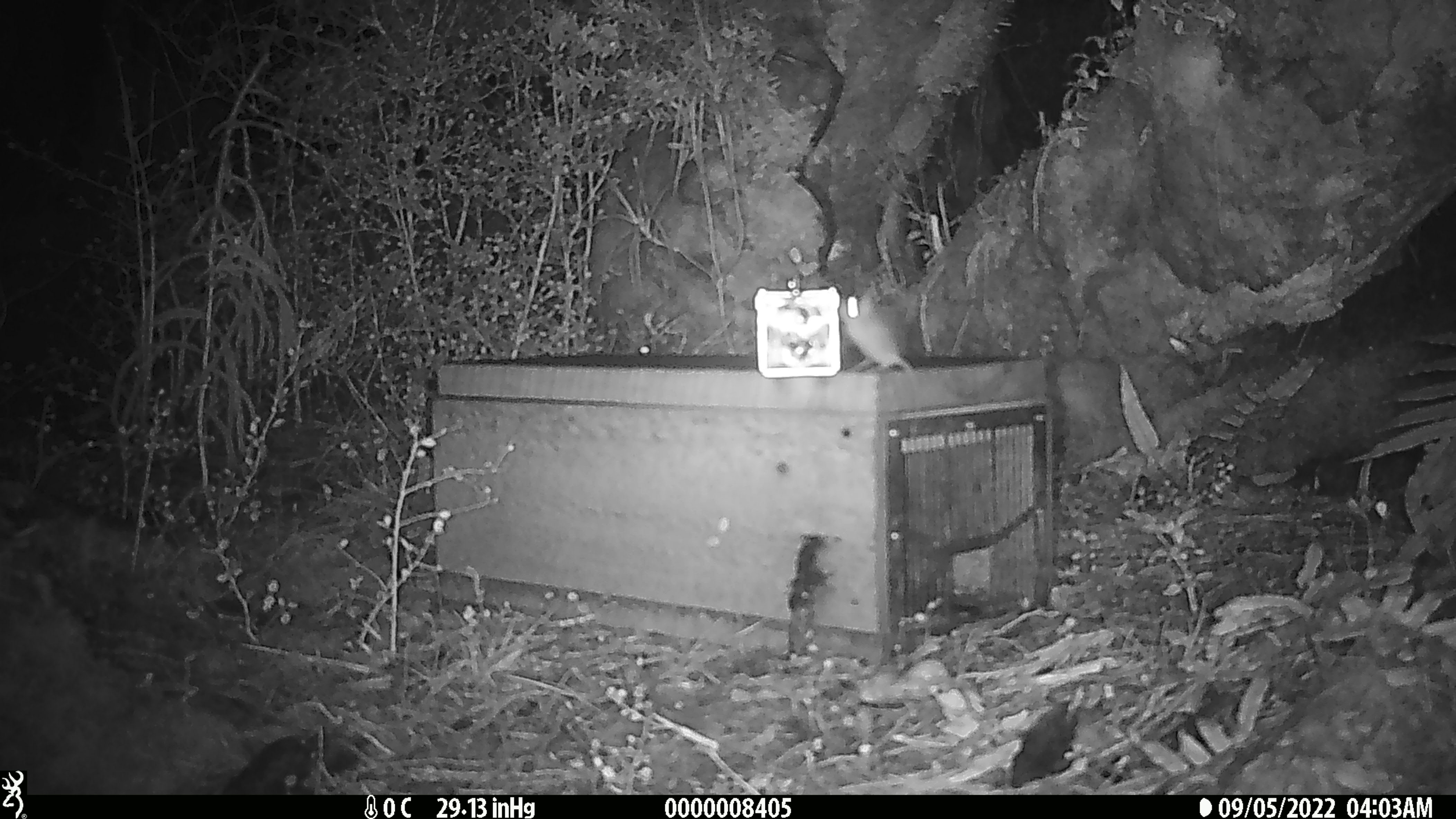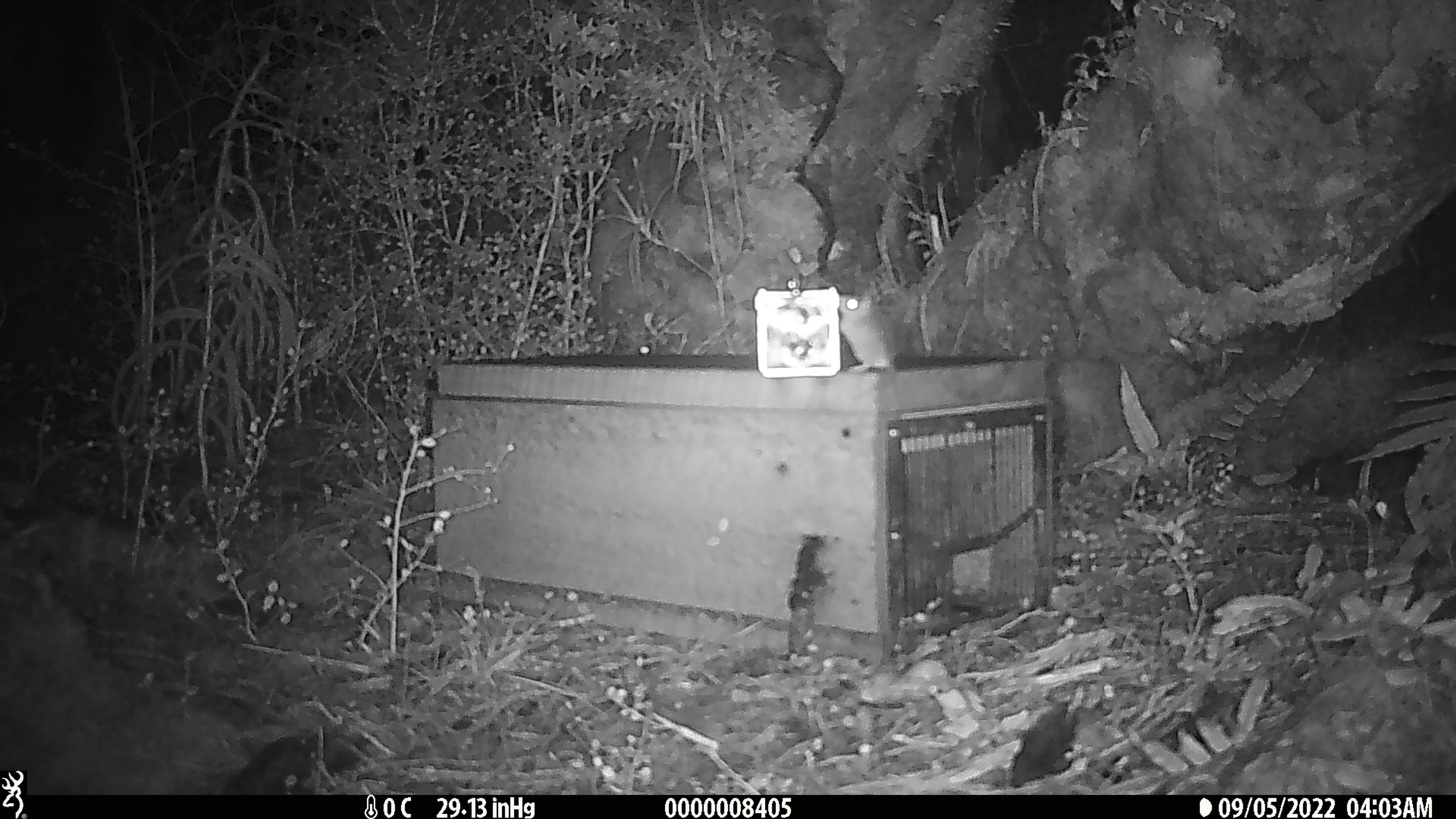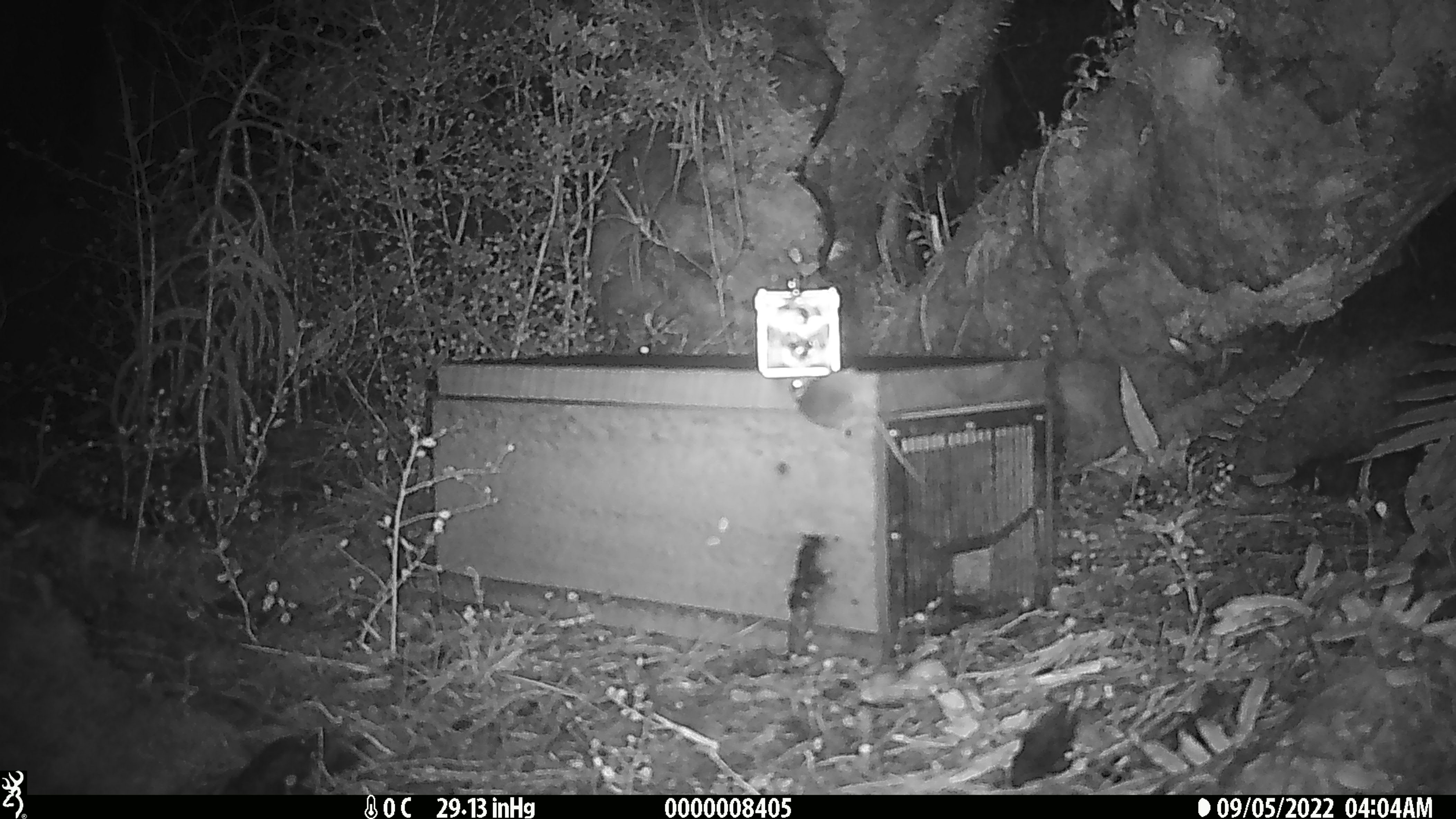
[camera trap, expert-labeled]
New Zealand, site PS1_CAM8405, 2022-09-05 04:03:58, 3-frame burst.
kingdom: Animalia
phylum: Chordata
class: Mammalia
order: Rodentia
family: Muridae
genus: Mus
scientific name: Mus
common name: mouse